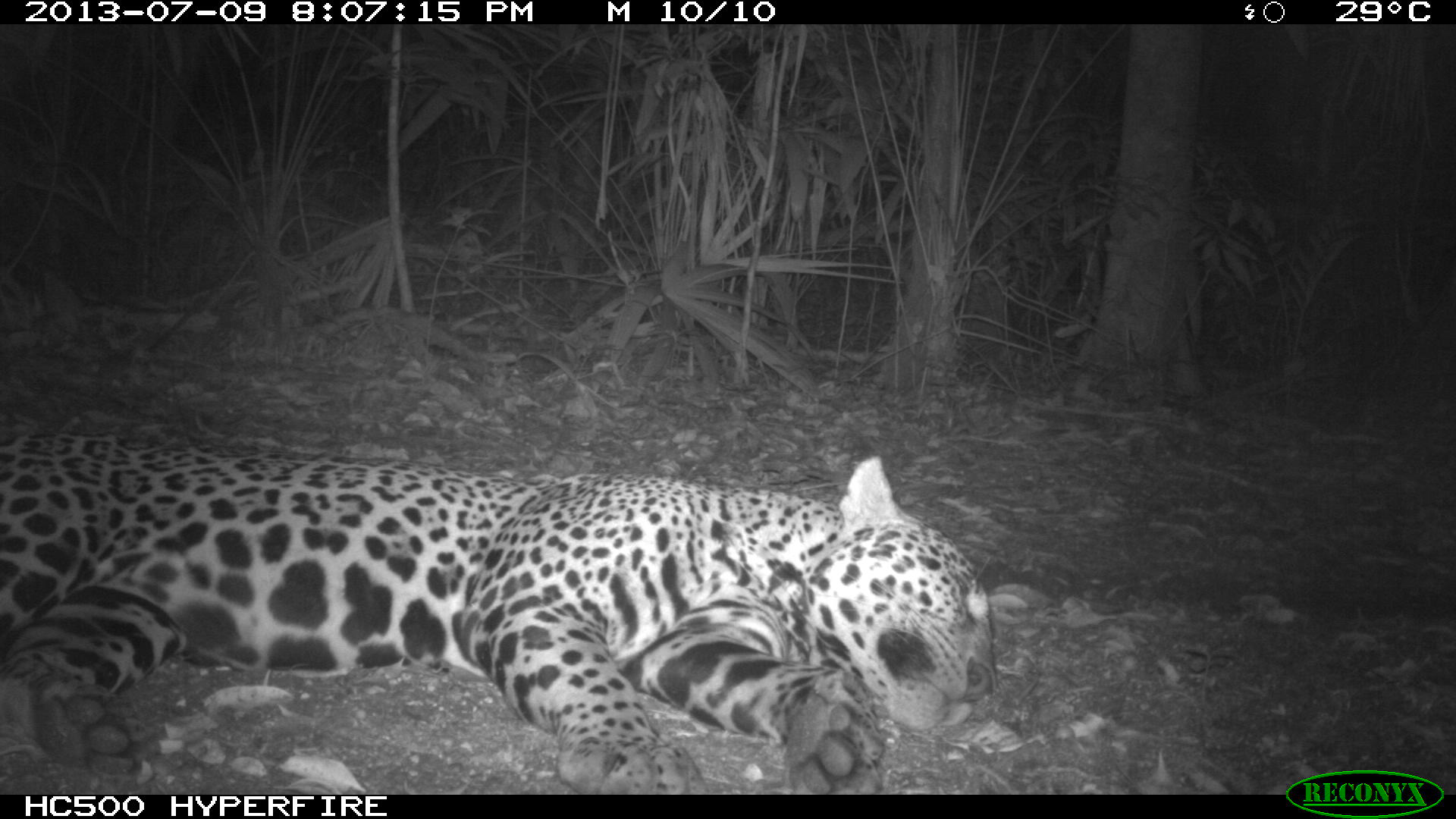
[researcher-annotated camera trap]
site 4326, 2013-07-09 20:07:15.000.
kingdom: Animalia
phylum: Chordata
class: Mammalia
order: Carnivora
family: Felidae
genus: Panthera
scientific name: Panthera onca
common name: jaguar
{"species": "Panthera onca (jaguar)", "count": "1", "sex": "male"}